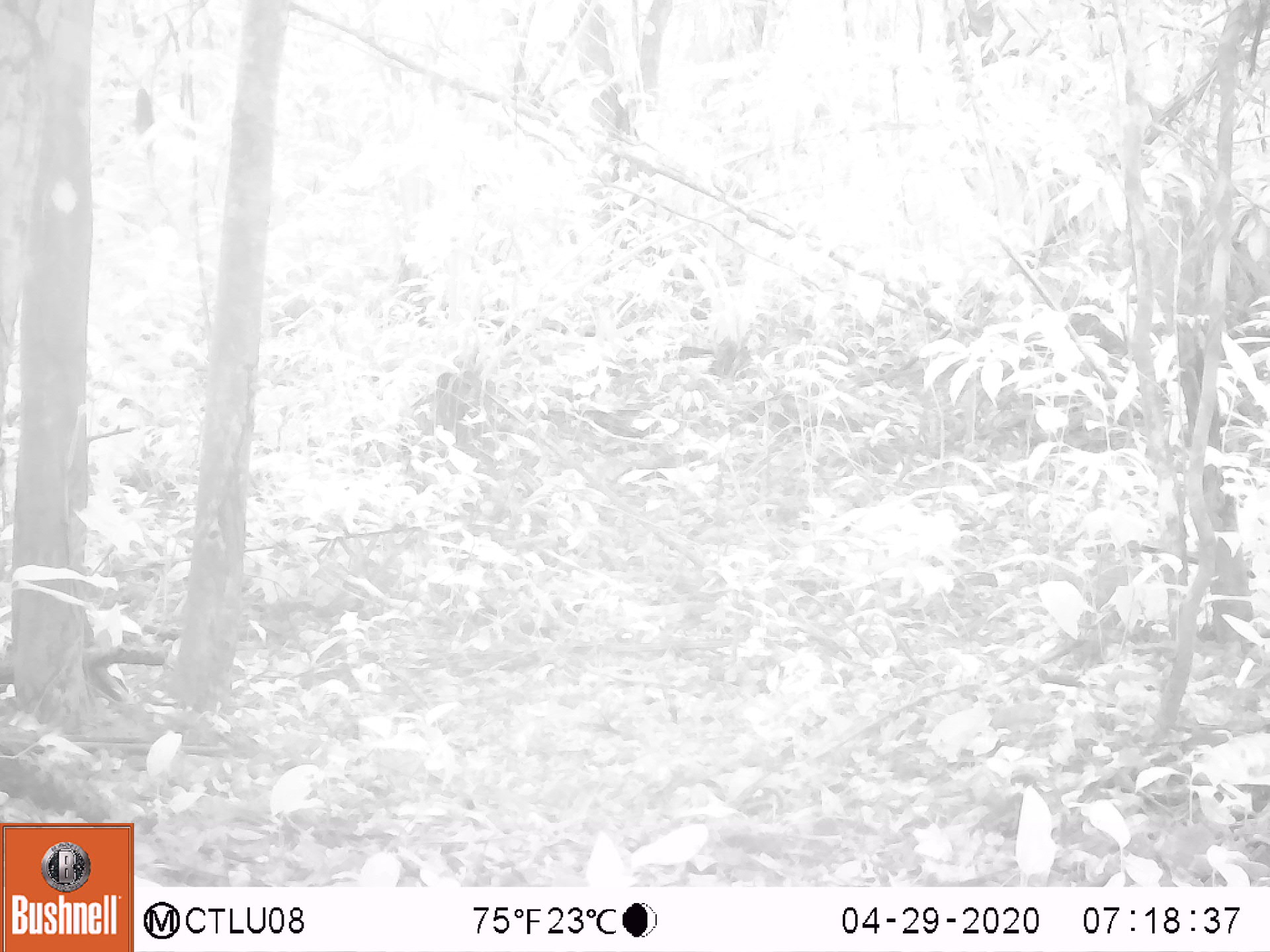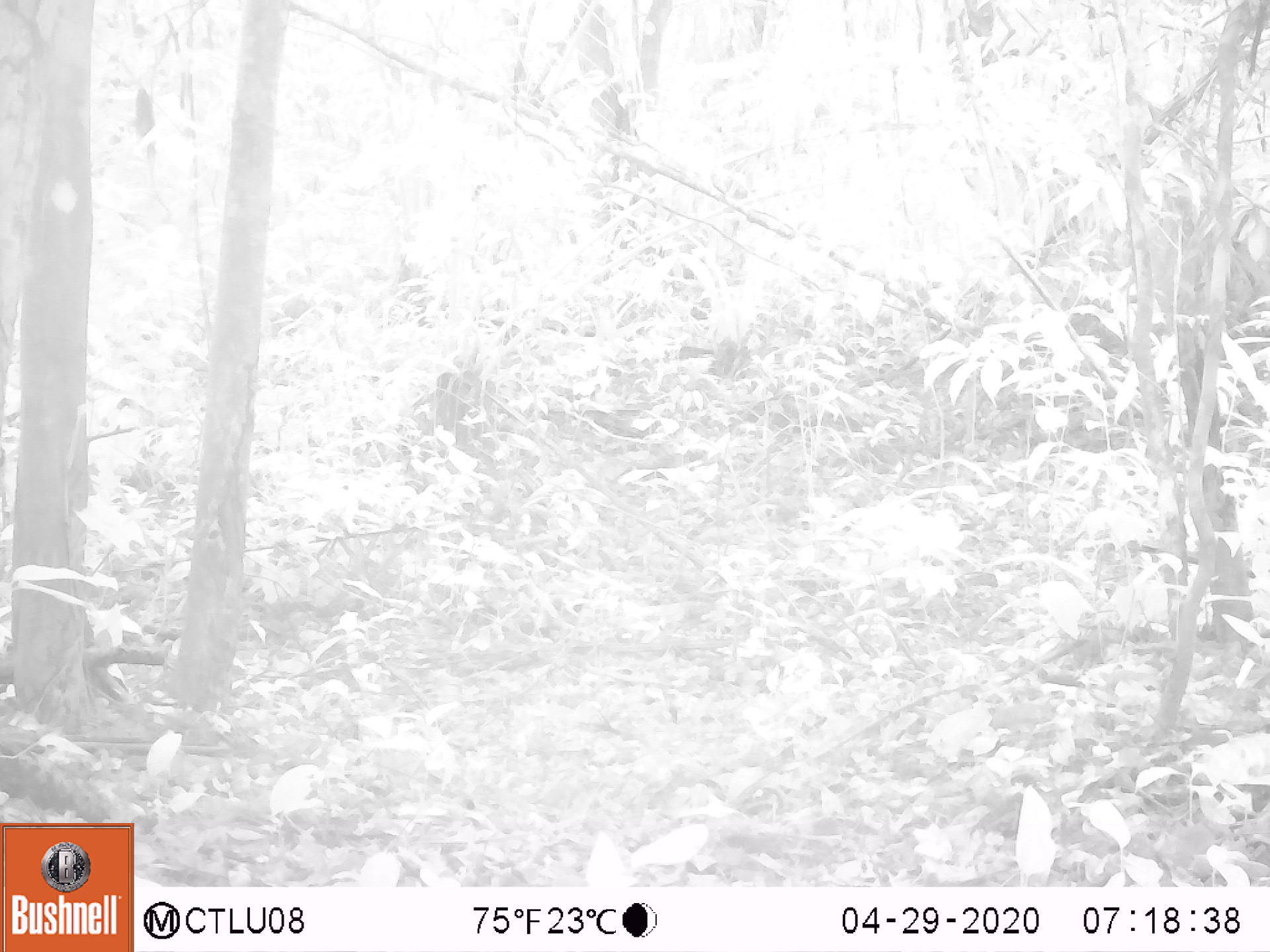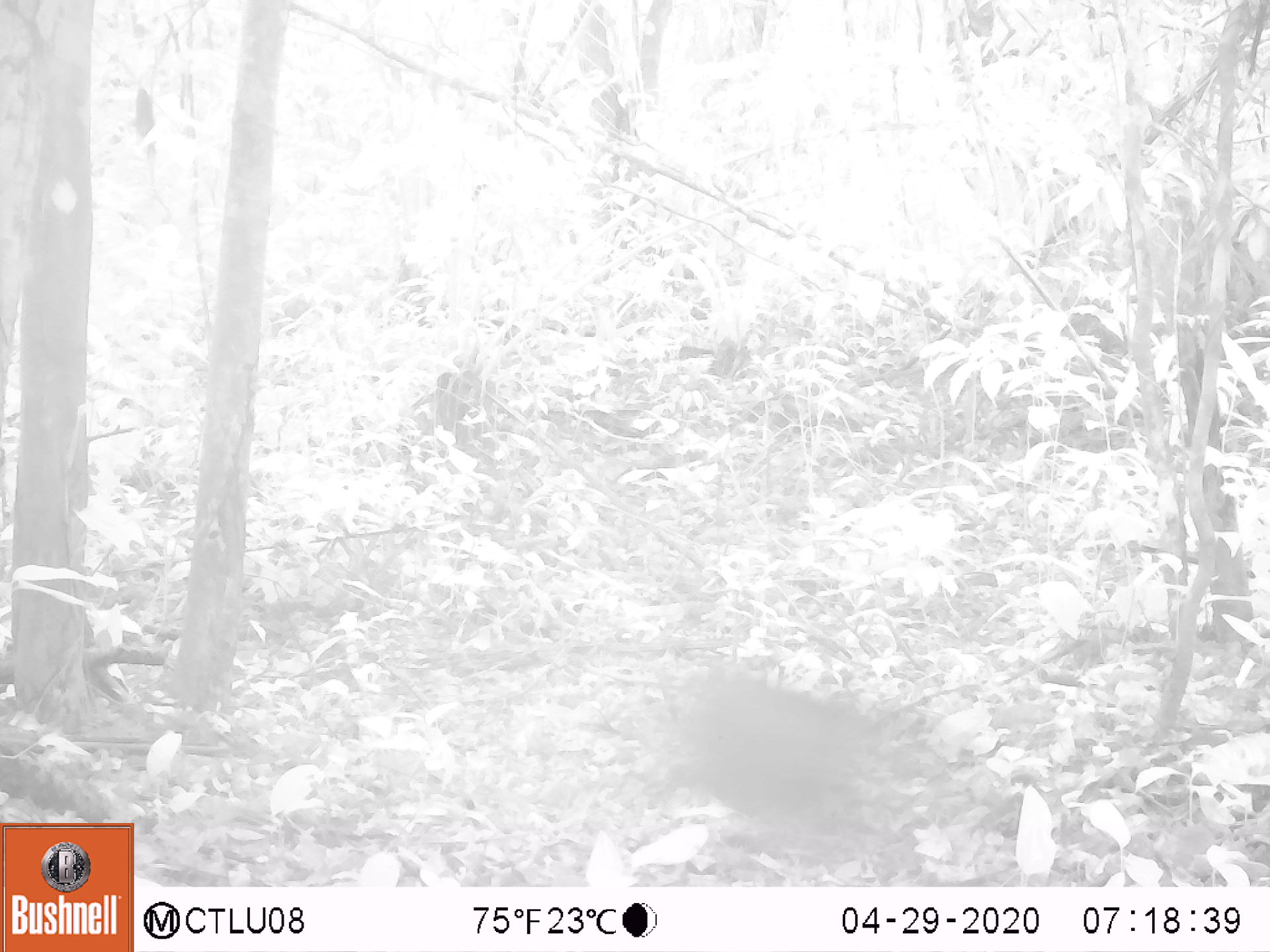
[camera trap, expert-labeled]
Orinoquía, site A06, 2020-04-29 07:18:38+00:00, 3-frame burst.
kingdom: Animalia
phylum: Chordata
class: Mammalia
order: Rodentia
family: Dasyproctidae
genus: Dasyprocta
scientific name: Dasyprocta fuliginosa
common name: black agouti